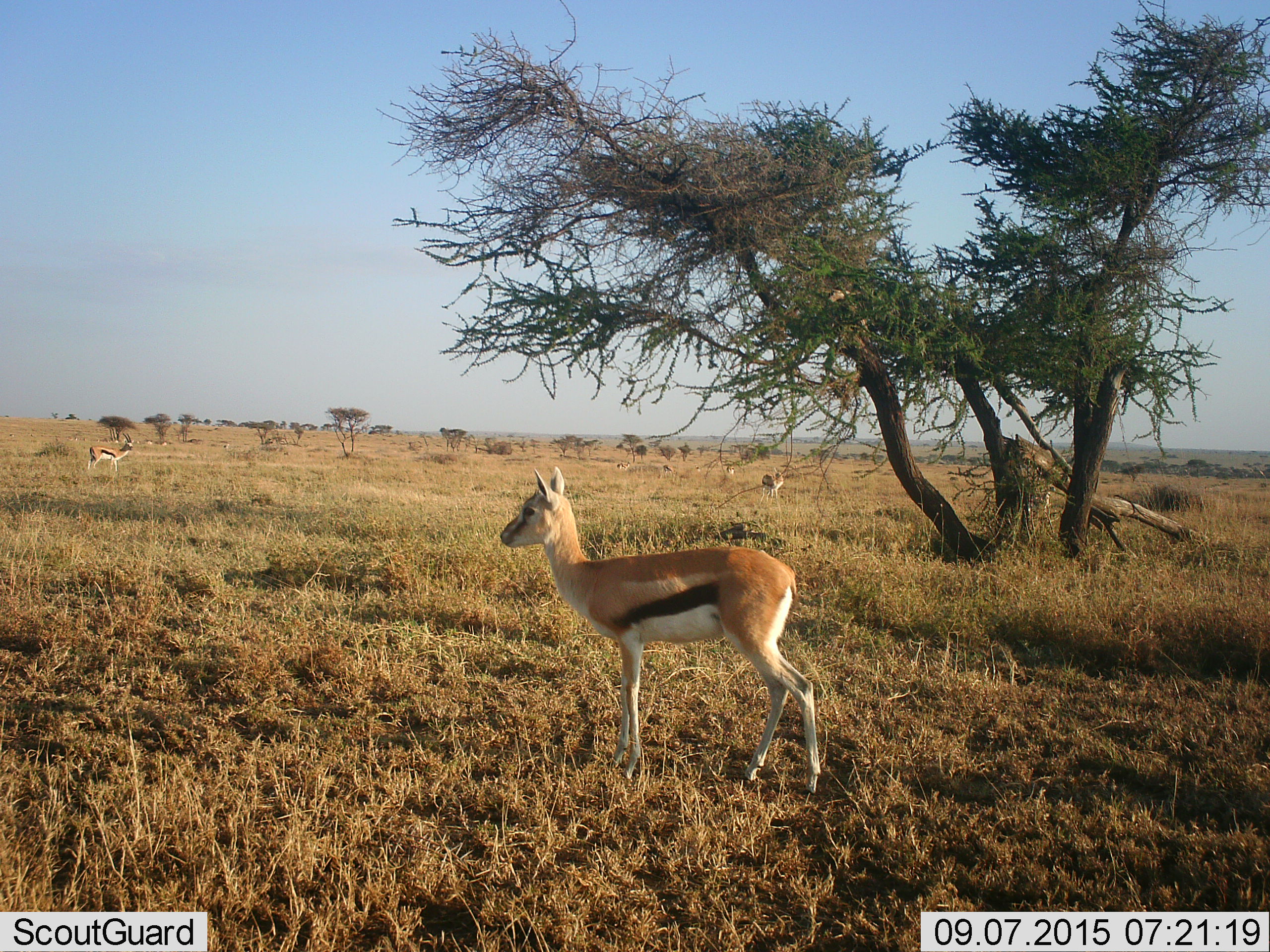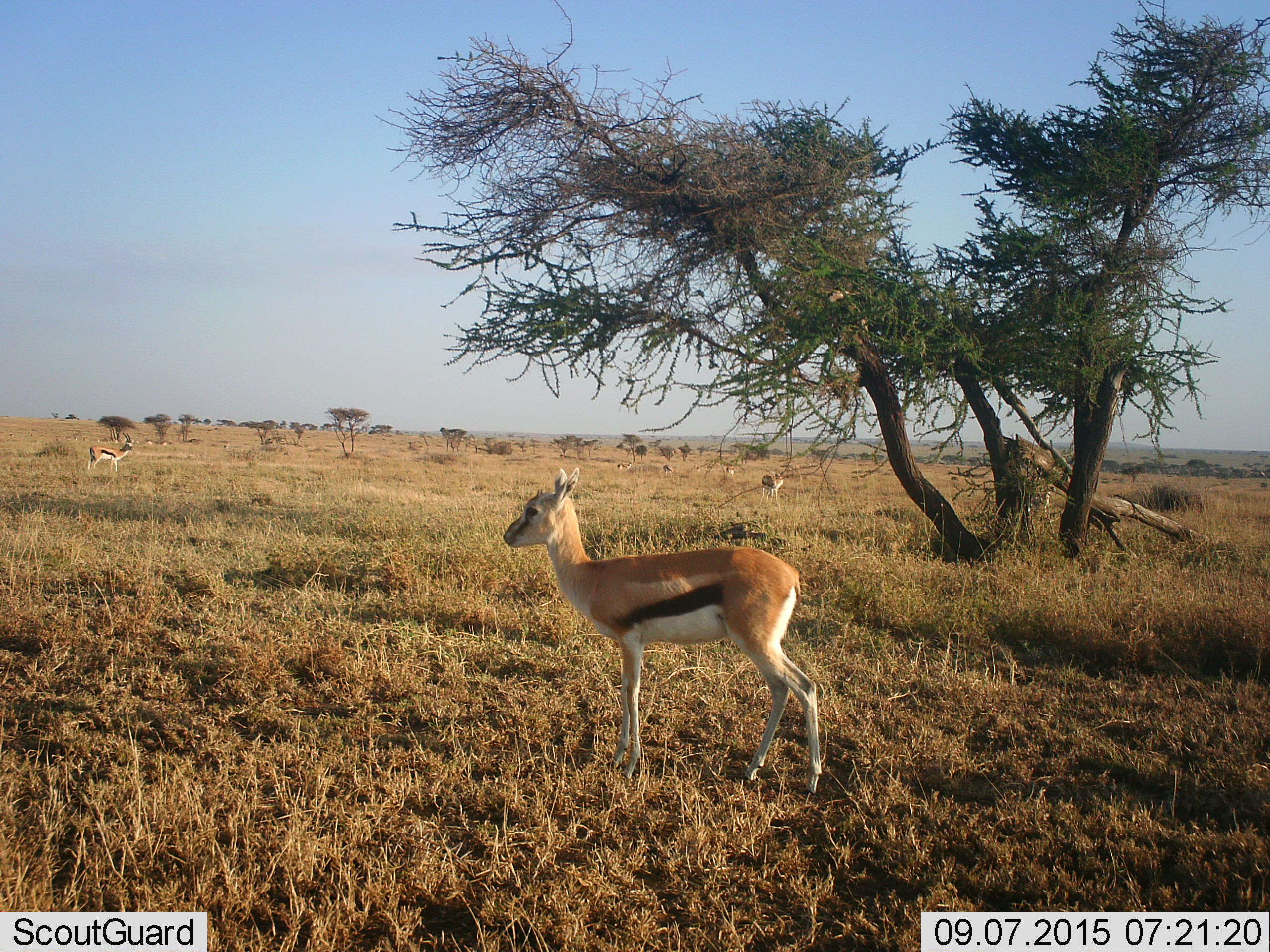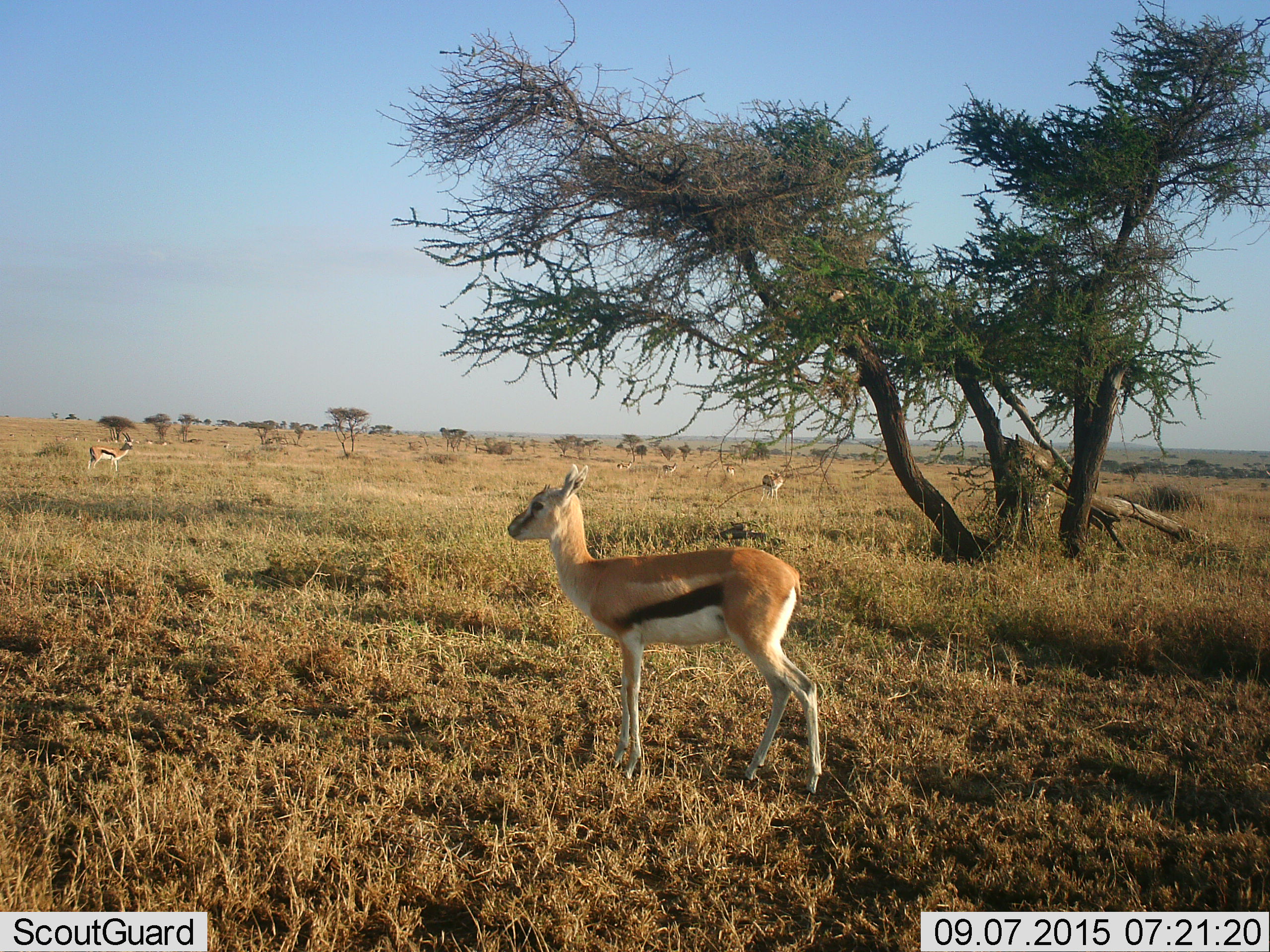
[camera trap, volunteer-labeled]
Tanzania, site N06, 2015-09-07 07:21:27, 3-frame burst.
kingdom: Animalia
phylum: Chordata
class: Mammalia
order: Artiodactyla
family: Bovidae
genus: Eudorcas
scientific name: Eudorcas thomsonii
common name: thomson's gazelle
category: gazellethomsons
Gazellethomsons (thomson's gazelle) (Eudorcas thomsonii), count 6. Behavior (volunteer vote fractions): standing 100%, resting 0%, moving 29%, interacting 0%. Young present (vote fraction): 29%. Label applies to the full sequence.